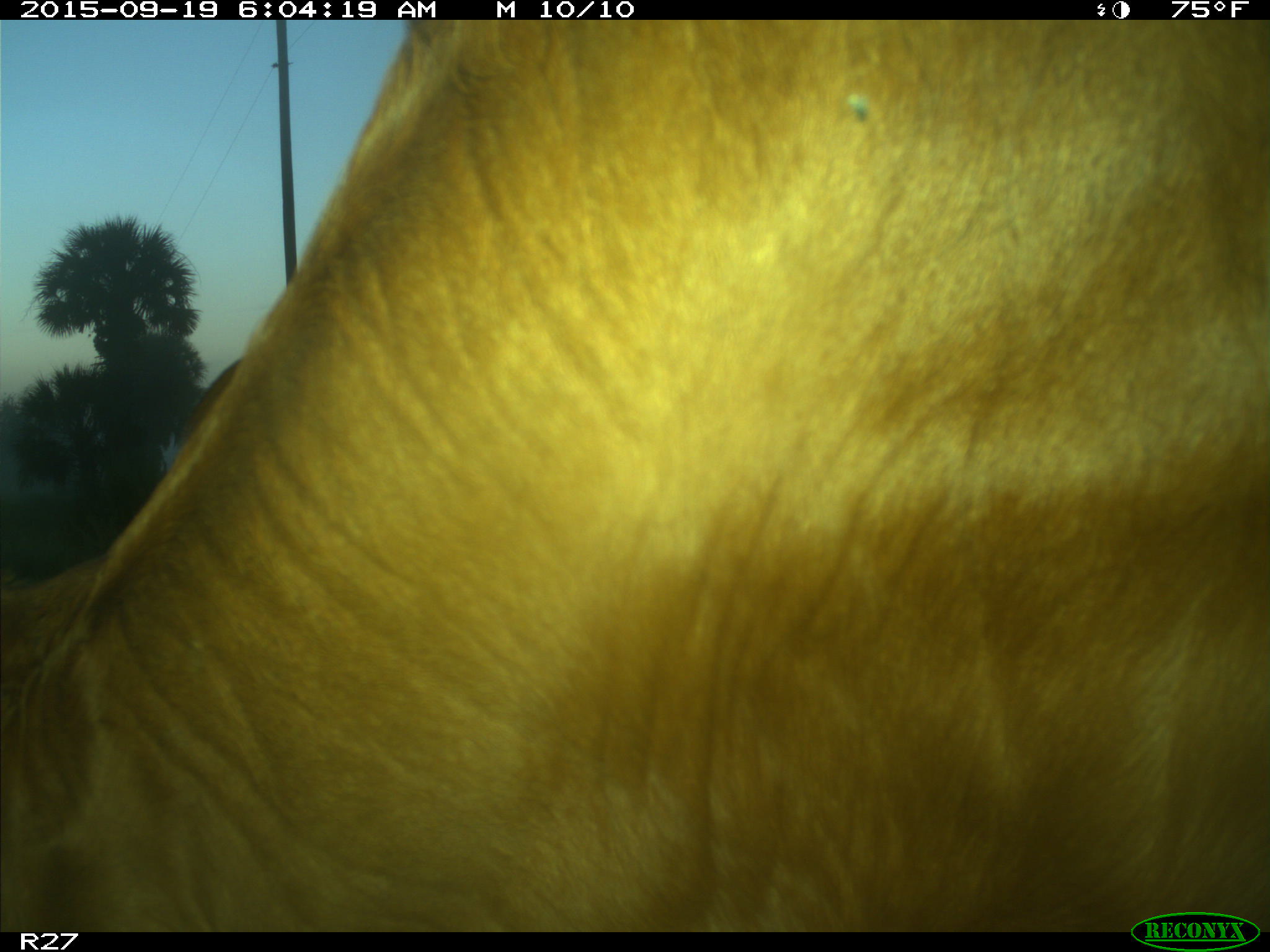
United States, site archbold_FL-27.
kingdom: Animalia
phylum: Chordata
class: Mammalia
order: Artiodactyla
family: Bovidae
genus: Bos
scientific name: Bos taurus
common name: domestic cow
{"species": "Bos taurus (domestic cow)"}